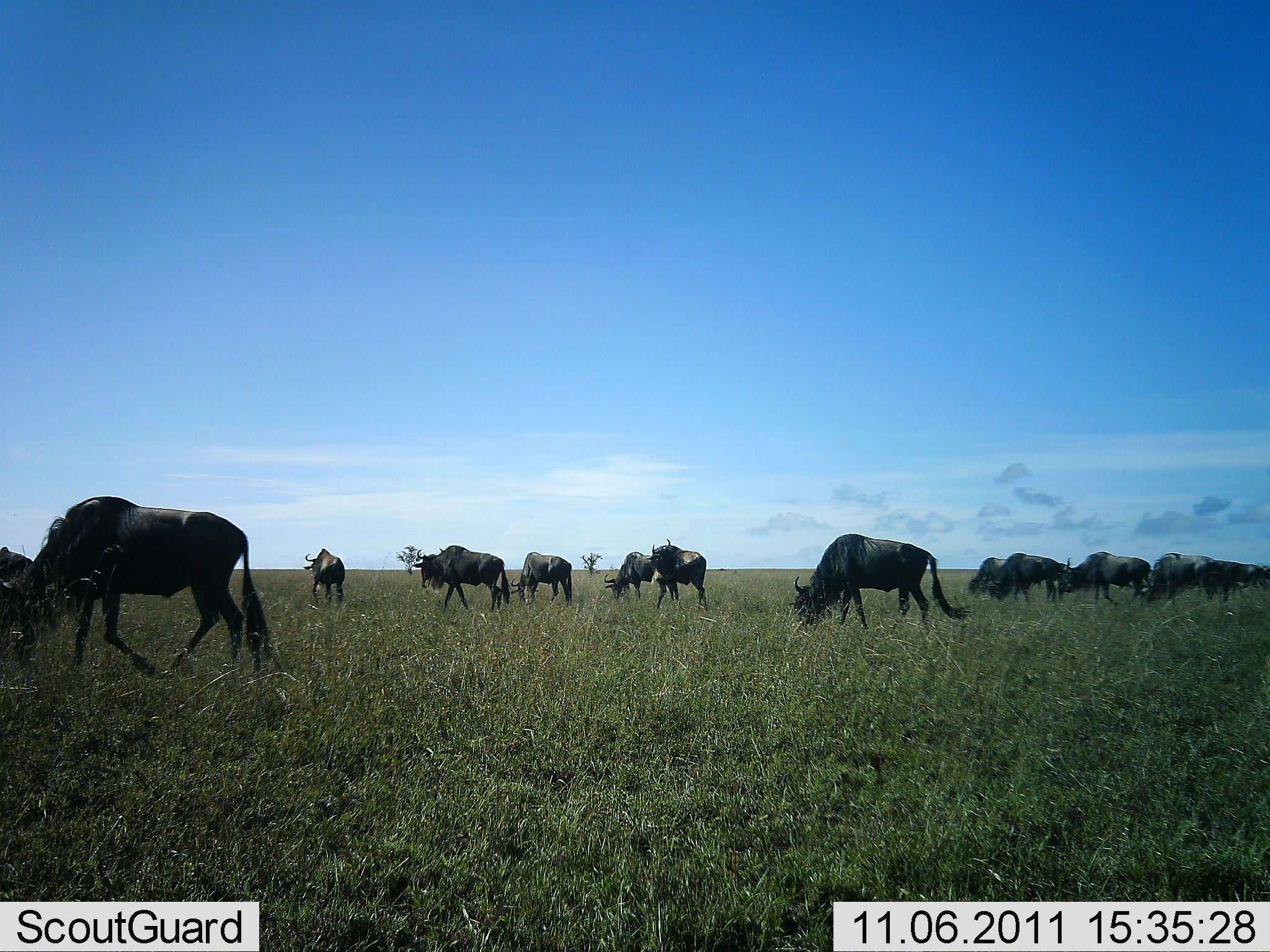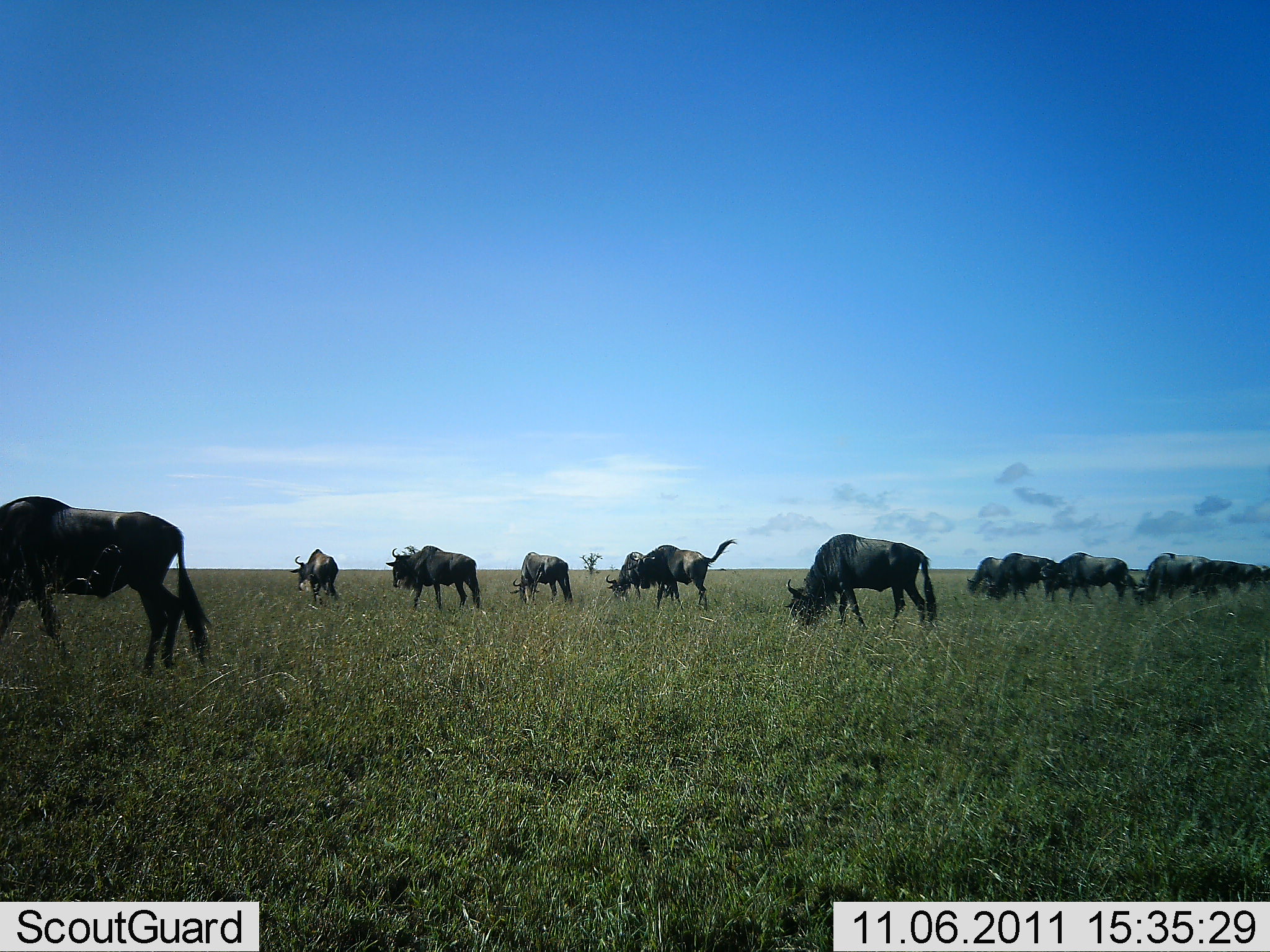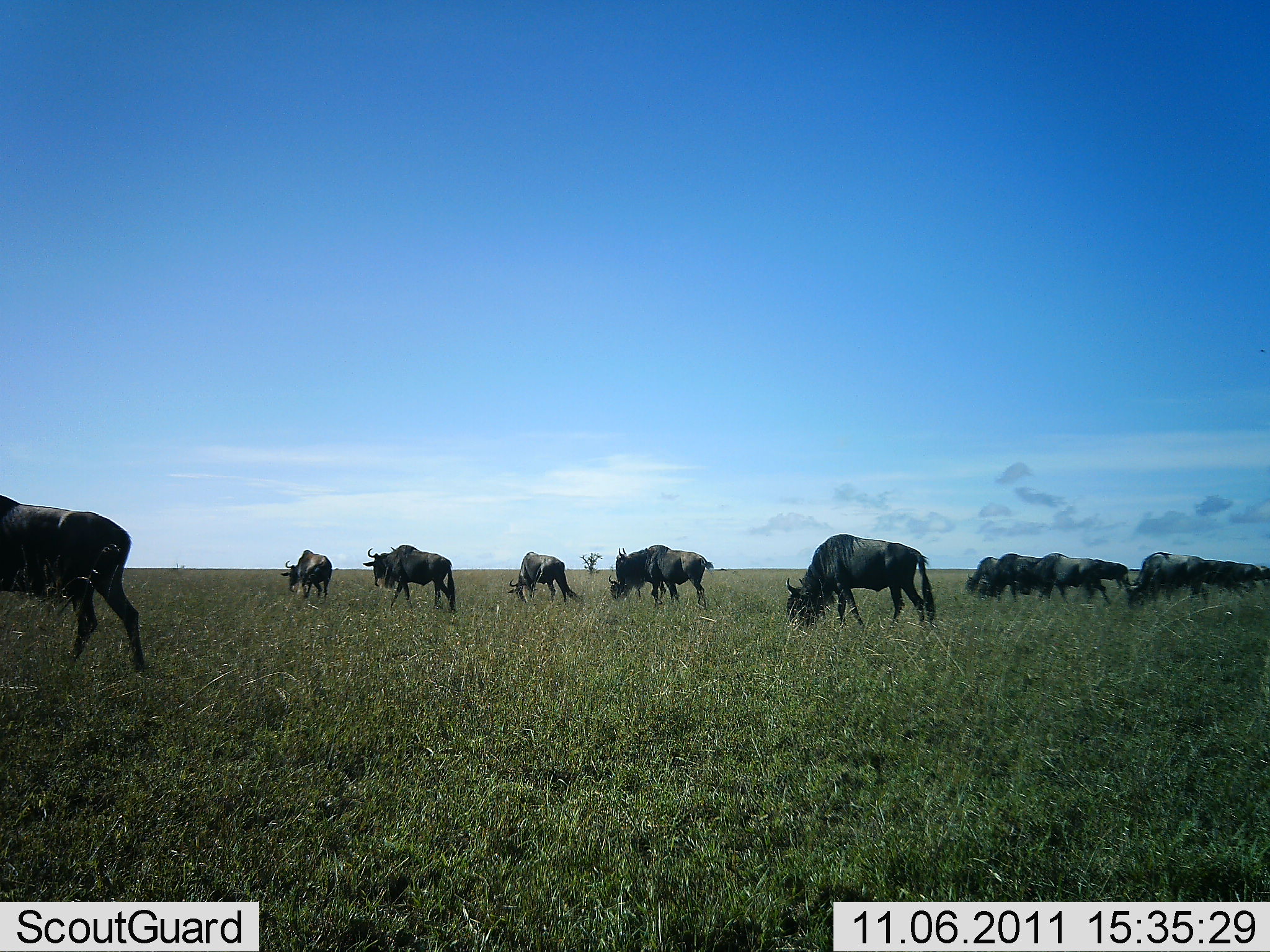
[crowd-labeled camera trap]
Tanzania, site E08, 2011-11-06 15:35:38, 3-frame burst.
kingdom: Animalia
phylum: Chordata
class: Mammalia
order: Artiodactyla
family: Bovidae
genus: Connochaetes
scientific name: Connochaetes taurinus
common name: blue wildebeest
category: wildebeest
Wildebeest (blue wildebeest) (Connochaetes taurinus), count 11-50. Behavior (volunteer vote fractions): standing 29%, resting 0%, moving 57%, interacting 0%. Young present (vote fraction): 0%. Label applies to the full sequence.